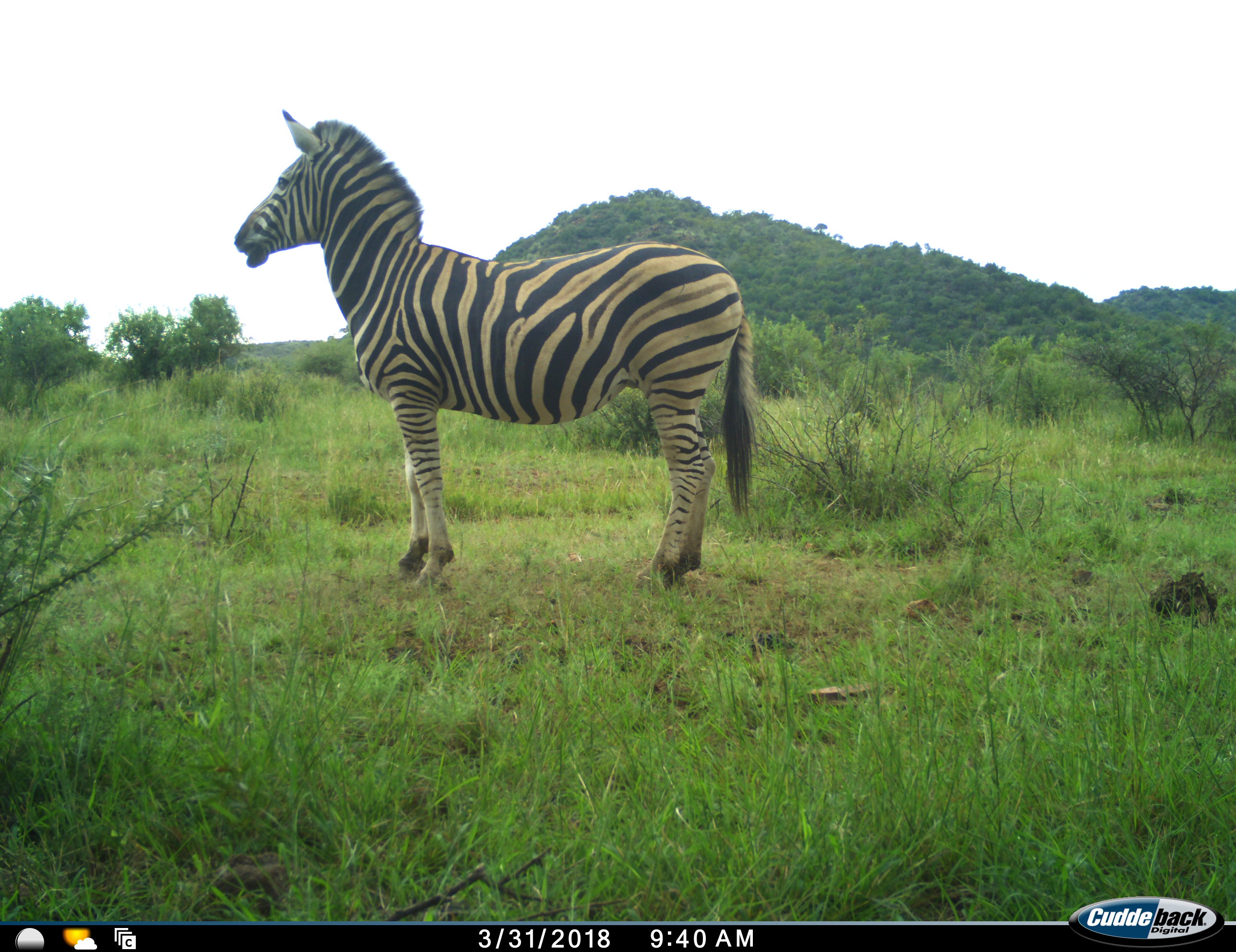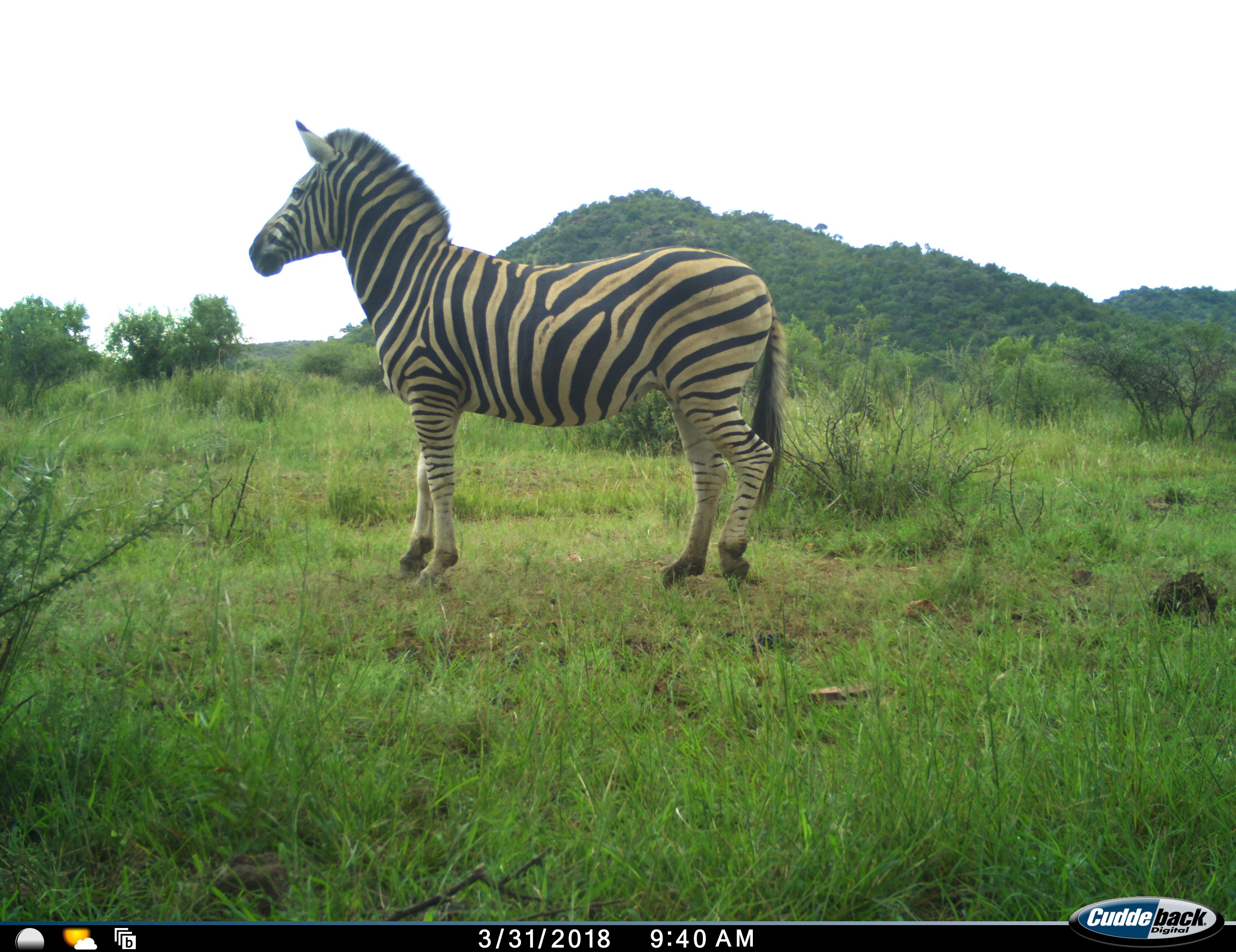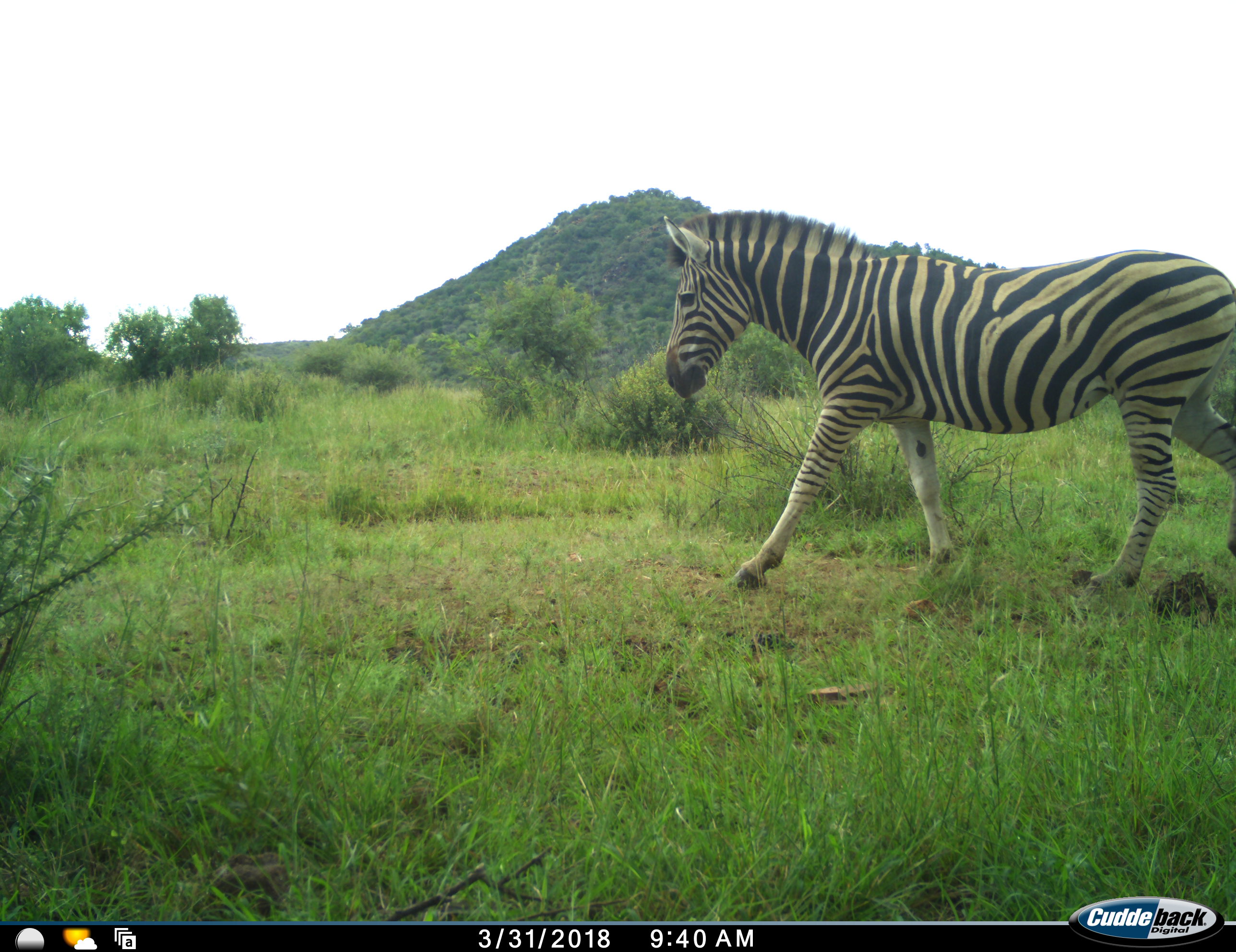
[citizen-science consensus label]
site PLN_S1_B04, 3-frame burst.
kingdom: Animalia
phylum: Chordata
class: Mammalia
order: Perissodactyla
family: Equidae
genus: Equus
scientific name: Equus quagga burchellii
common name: burchell's zebra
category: zebraburchells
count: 1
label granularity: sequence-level